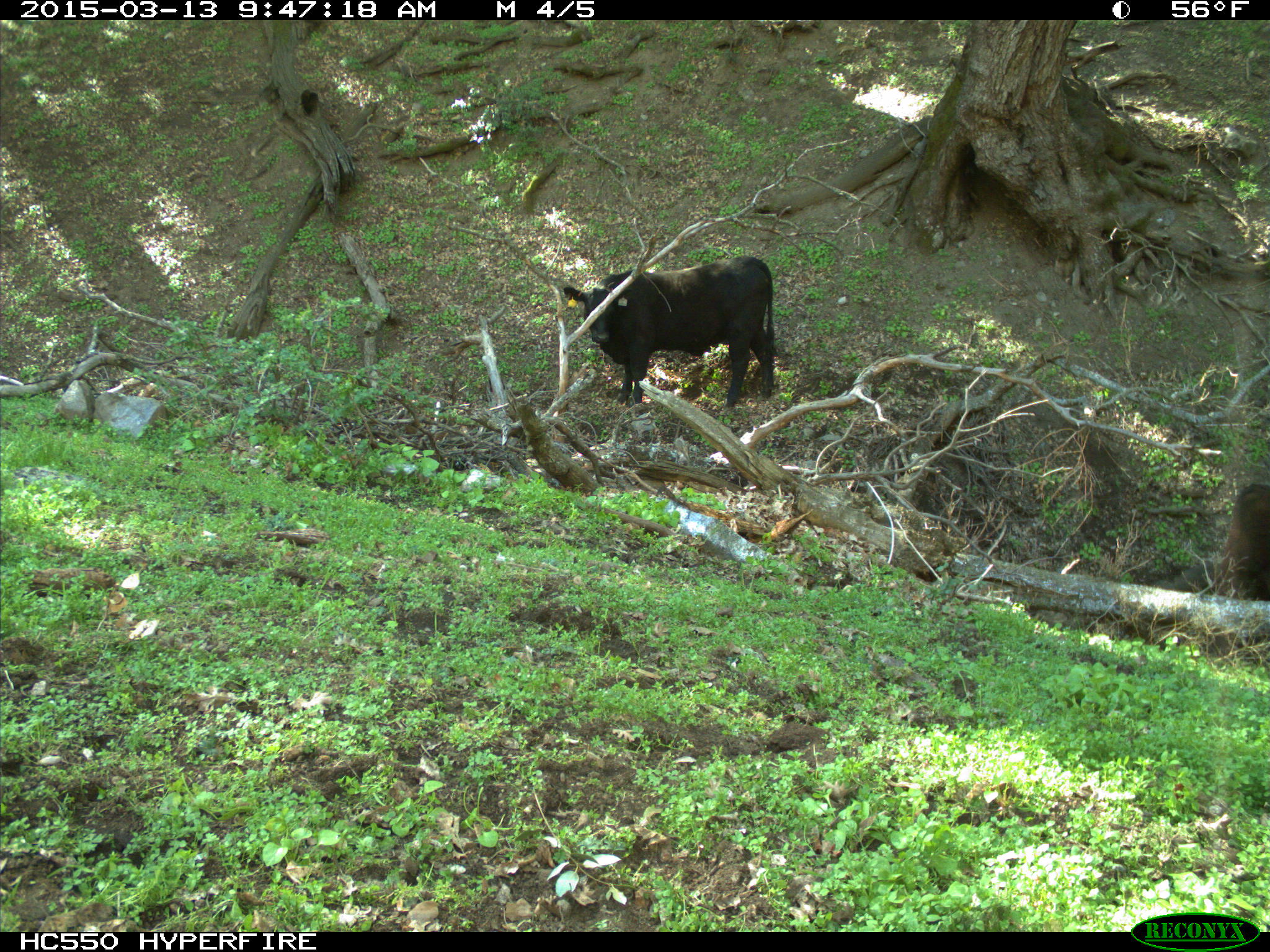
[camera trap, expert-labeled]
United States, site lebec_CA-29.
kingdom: Animalia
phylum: Chordata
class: Mammalia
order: Artiodactyla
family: Bovidae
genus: Bos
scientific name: Bos taurus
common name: domestic cow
Bos taurus (domestic cow).